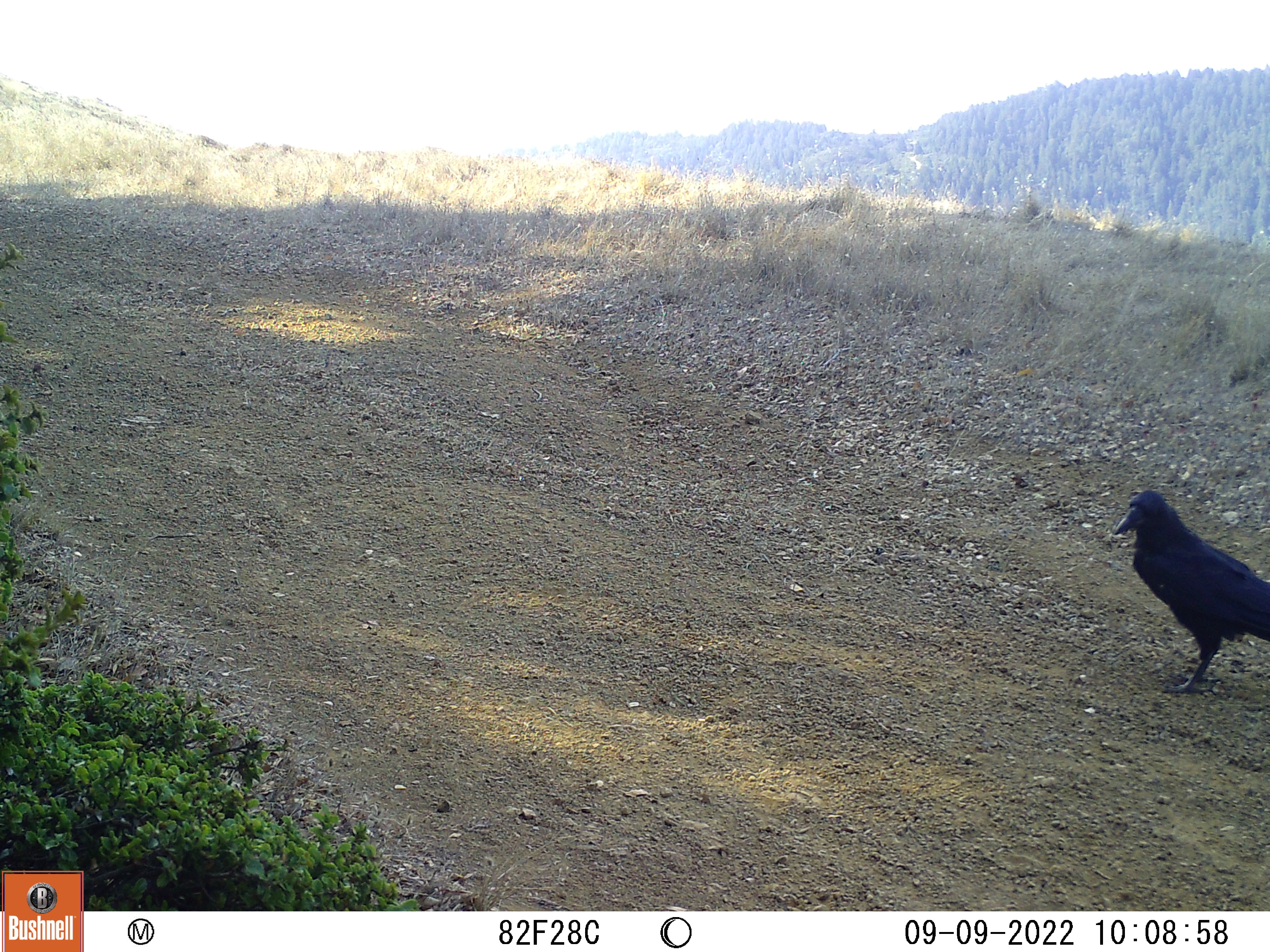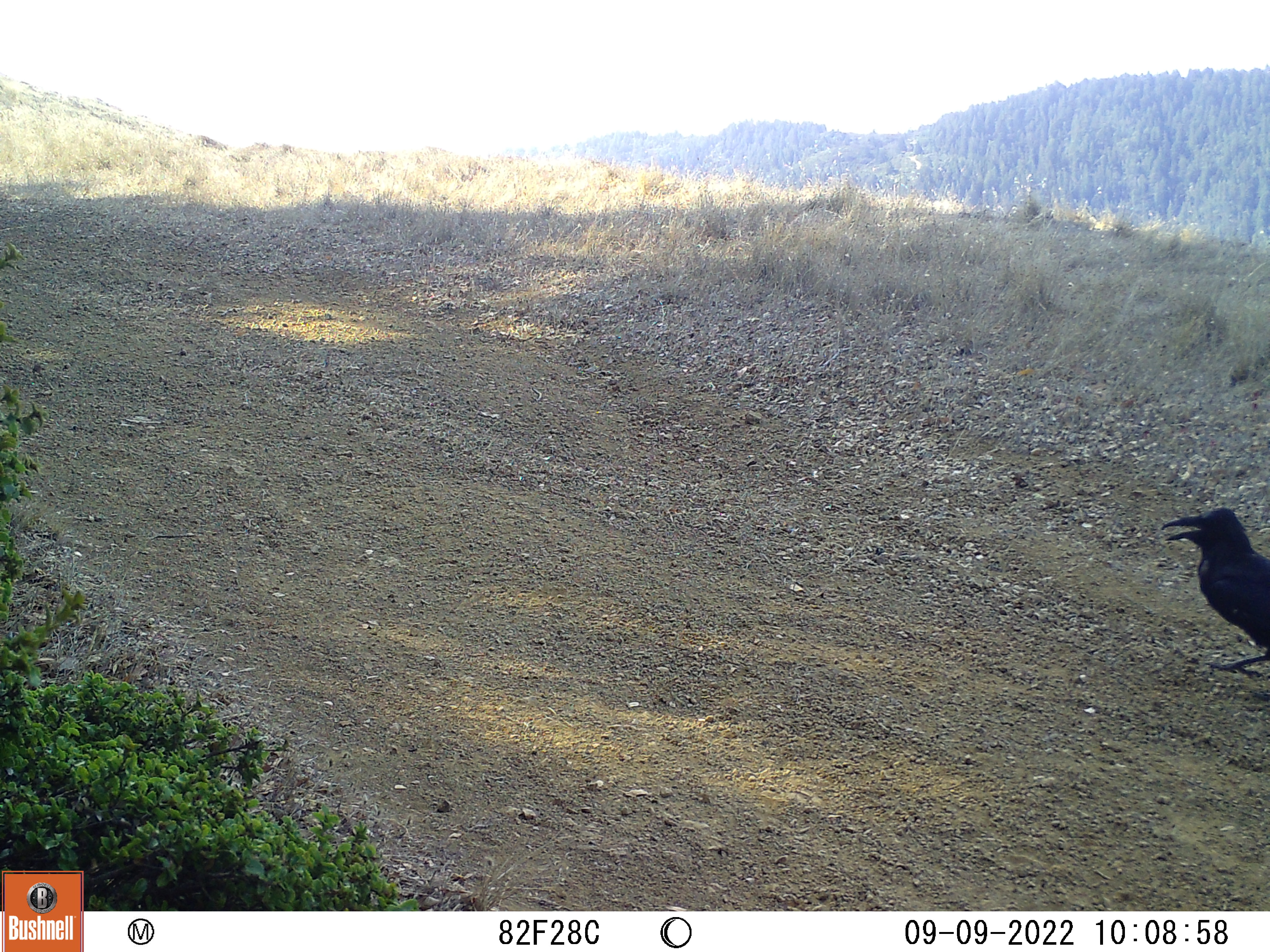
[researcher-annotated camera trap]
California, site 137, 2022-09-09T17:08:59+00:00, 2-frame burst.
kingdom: Animalia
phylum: Chordata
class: Aves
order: Passeriformes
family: Corvidae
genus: Corvus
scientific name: Corvus corax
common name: common raven